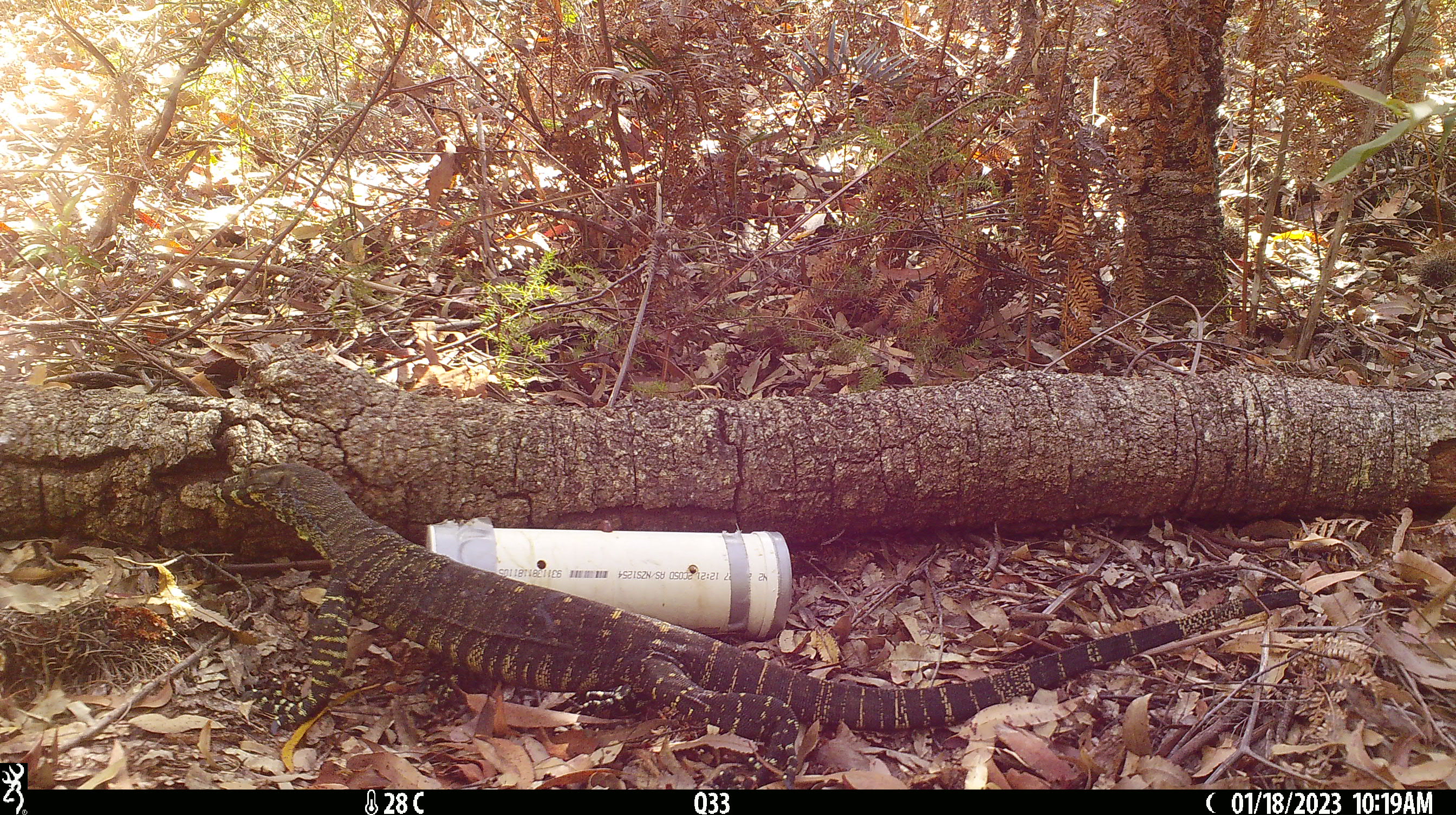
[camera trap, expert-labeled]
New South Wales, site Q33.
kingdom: Animalia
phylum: Chordata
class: Reptilia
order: Squamata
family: Varanidae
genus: Varanus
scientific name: Varanus varius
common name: lace monitor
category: goanna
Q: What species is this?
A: Goanna (lace monitor) (Varanus varius).